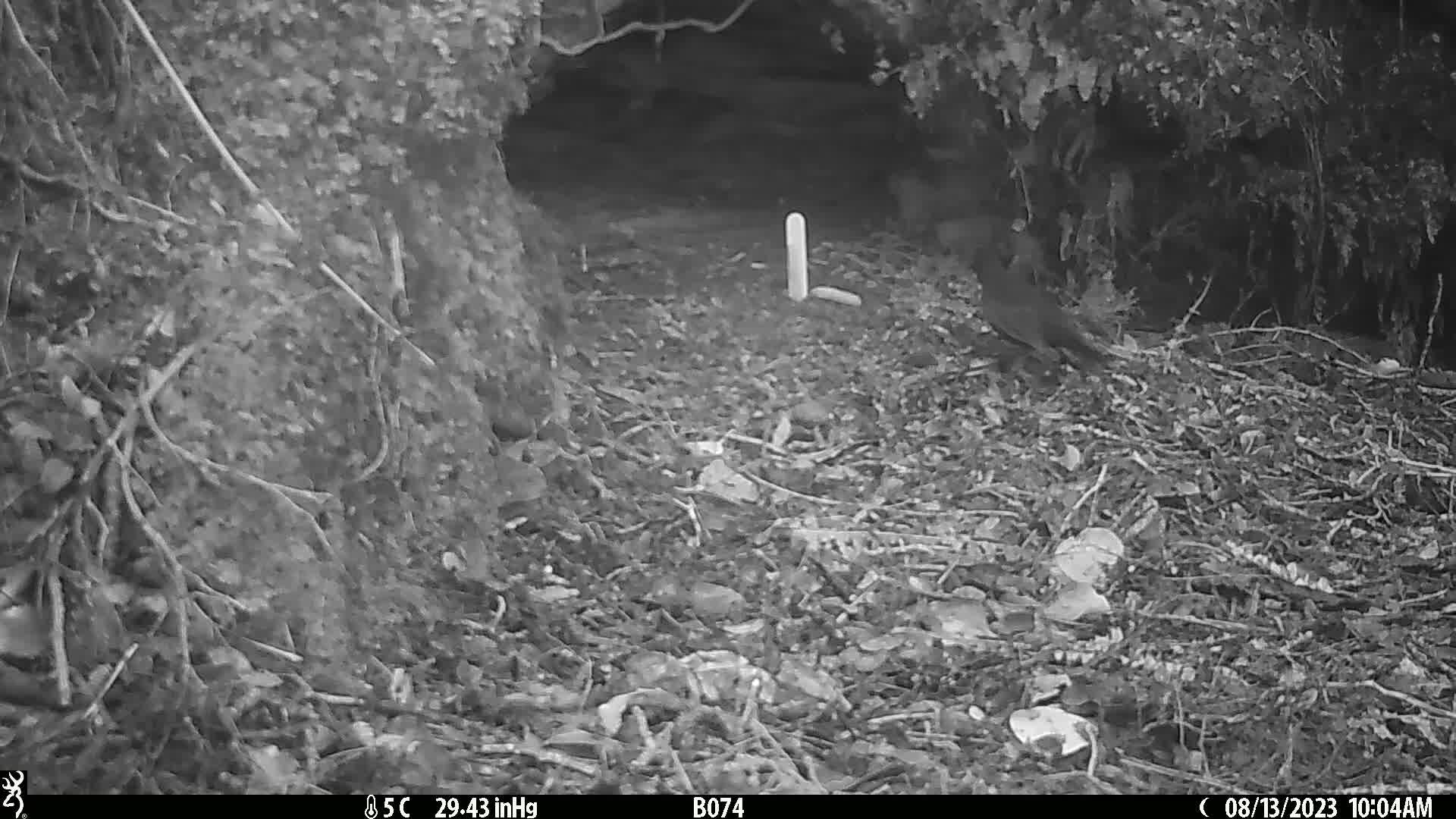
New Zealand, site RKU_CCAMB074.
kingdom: Animalia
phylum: Chordata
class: Aves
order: Passeriformes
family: Turdidae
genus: Turdus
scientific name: Turdus merula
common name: eurasian blackbird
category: blackbird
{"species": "blackbird (eurasian blackbird) (Turdus merula)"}